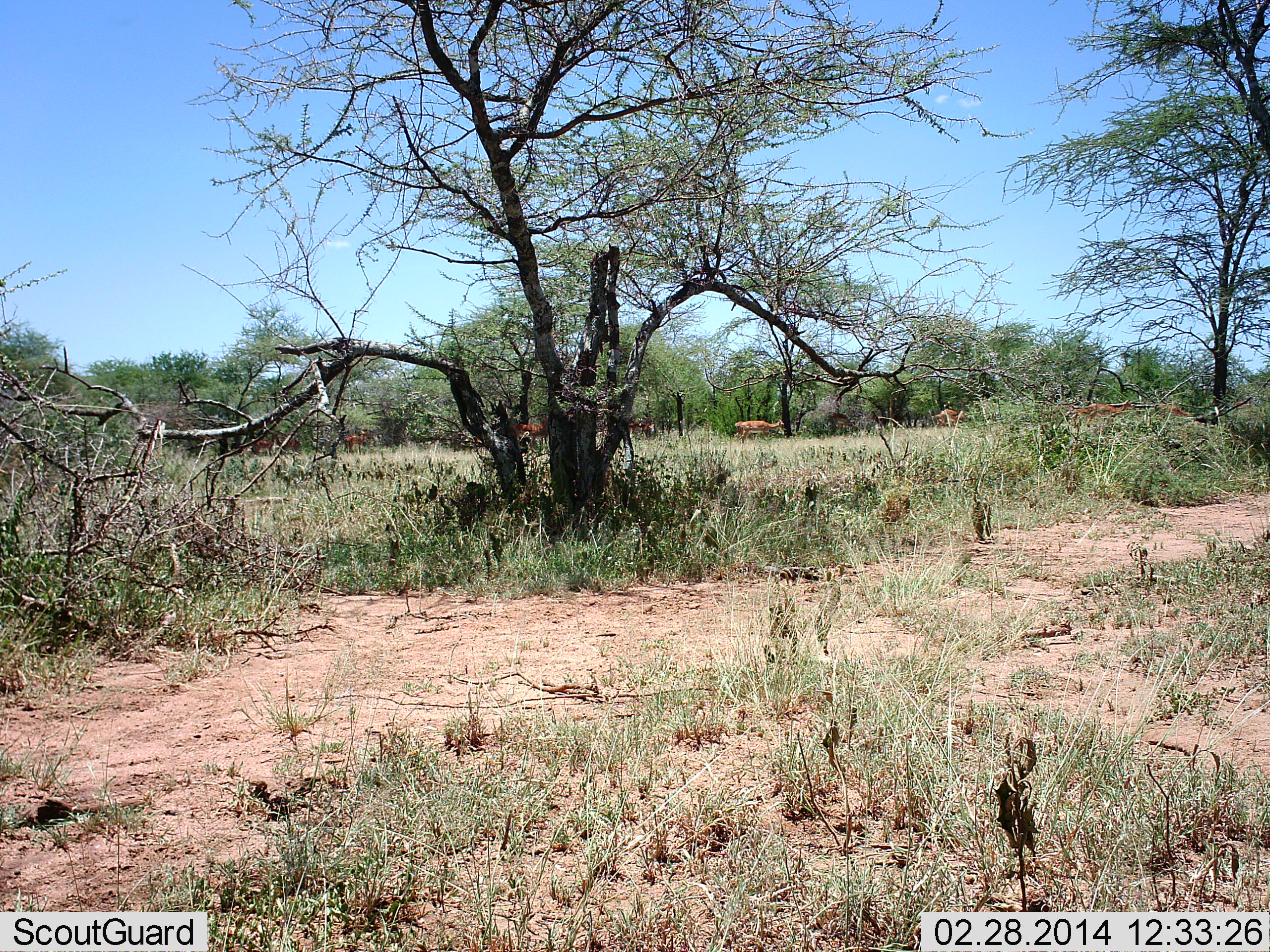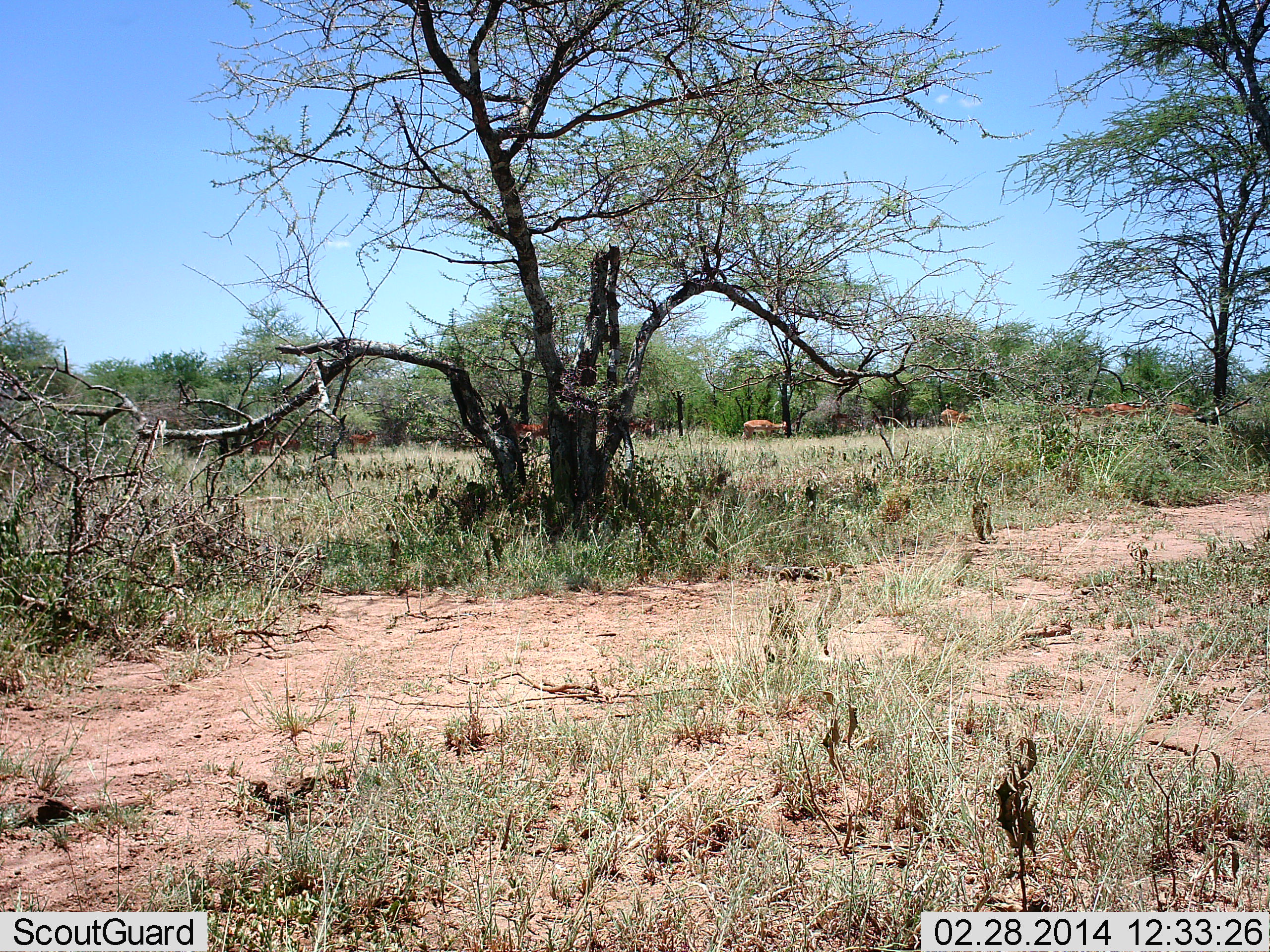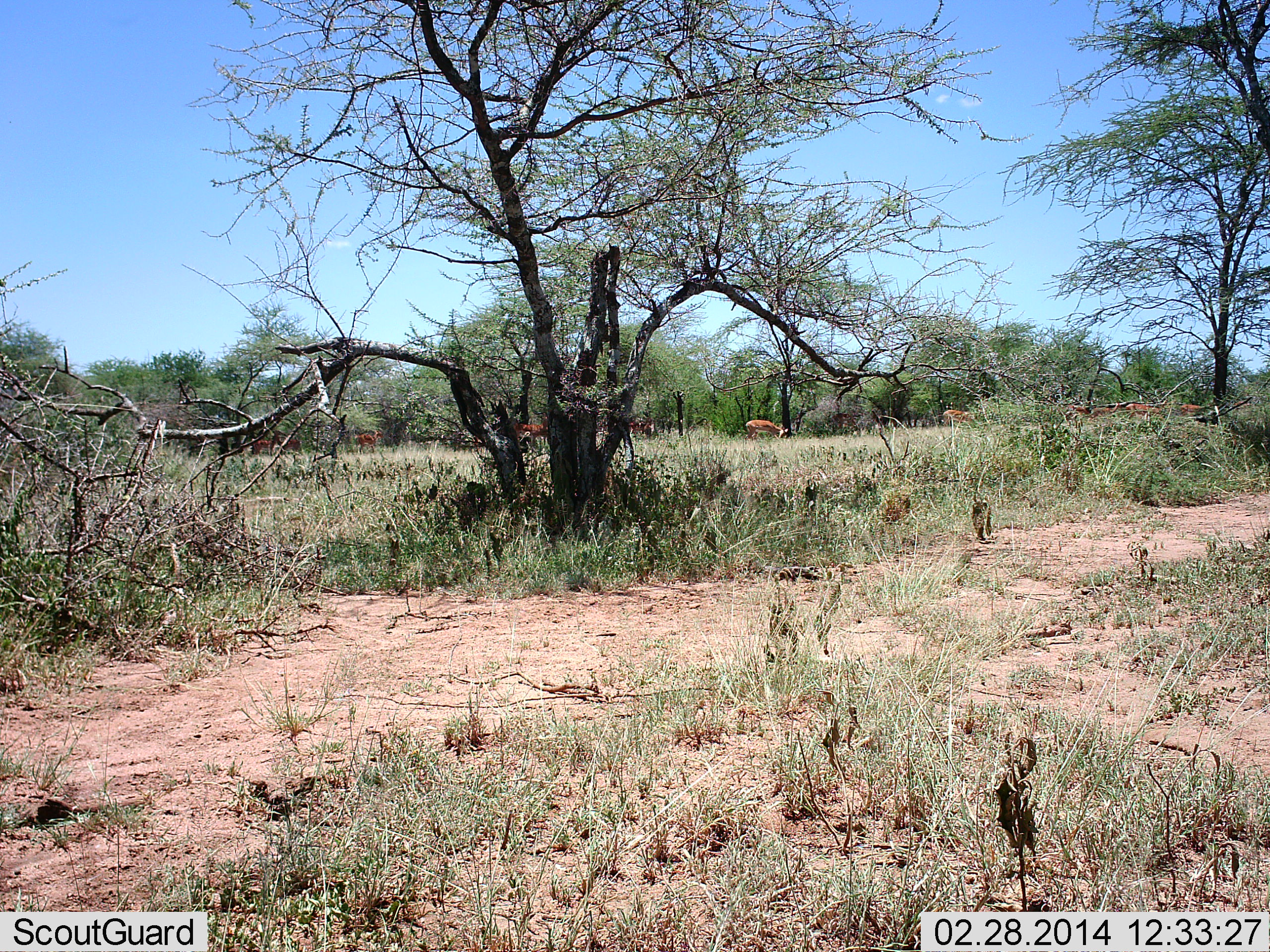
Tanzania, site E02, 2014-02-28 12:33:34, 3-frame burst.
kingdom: Animalia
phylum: Chordata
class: Mammalia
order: Artiodactyla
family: Bovidae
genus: Aepyceros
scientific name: Aepyceros melampus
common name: impala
Impala (Aepyceros melampus), count 10. Behavior (volunteer vote fractions): standing 32%, resting 0%, moving 84%, interacting 3%. Young present (vote fraction): 0%. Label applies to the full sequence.